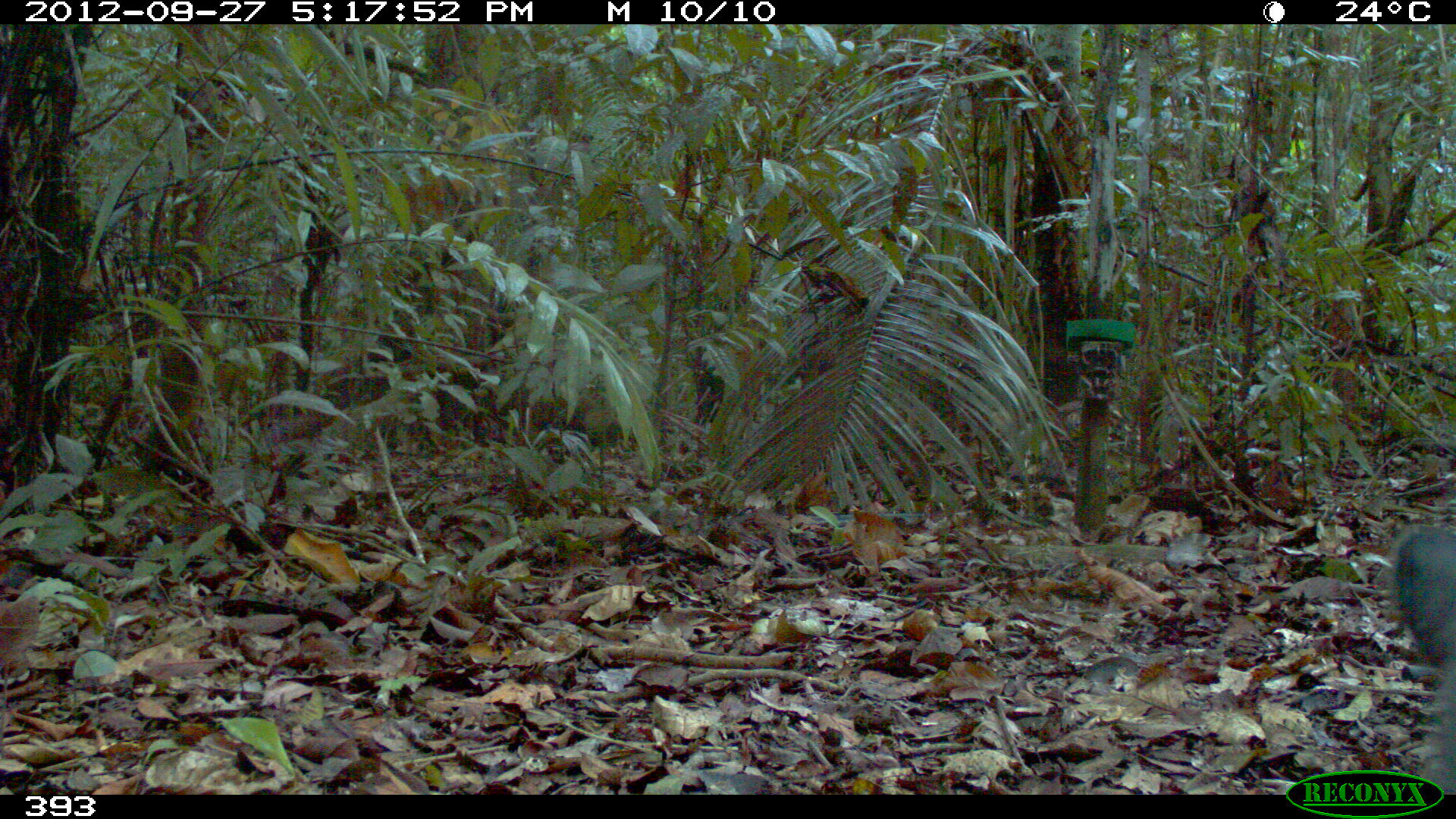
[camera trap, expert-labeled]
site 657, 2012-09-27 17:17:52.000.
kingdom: Animalia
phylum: Chordata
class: Mammalia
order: Artiodactyla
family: Tayassuidae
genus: Tayassu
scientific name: Tayassu pecari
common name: white-lipped peccary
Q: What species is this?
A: Tayassu pecari (white-lipped peccary).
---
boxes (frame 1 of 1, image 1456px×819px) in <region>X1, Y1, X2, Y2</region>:
tayassu pecari: <region>1385, 523, 1456, 795</region>